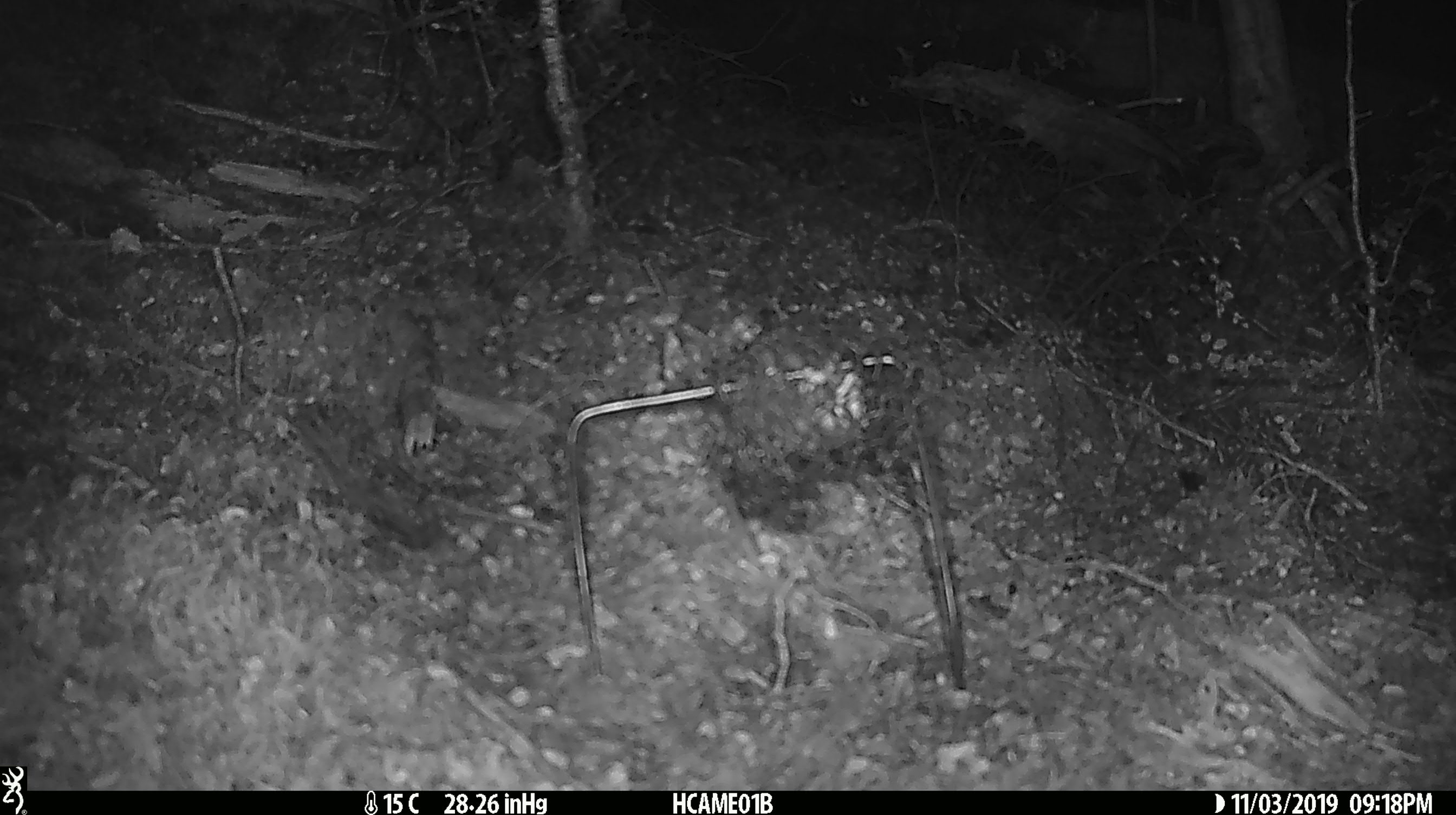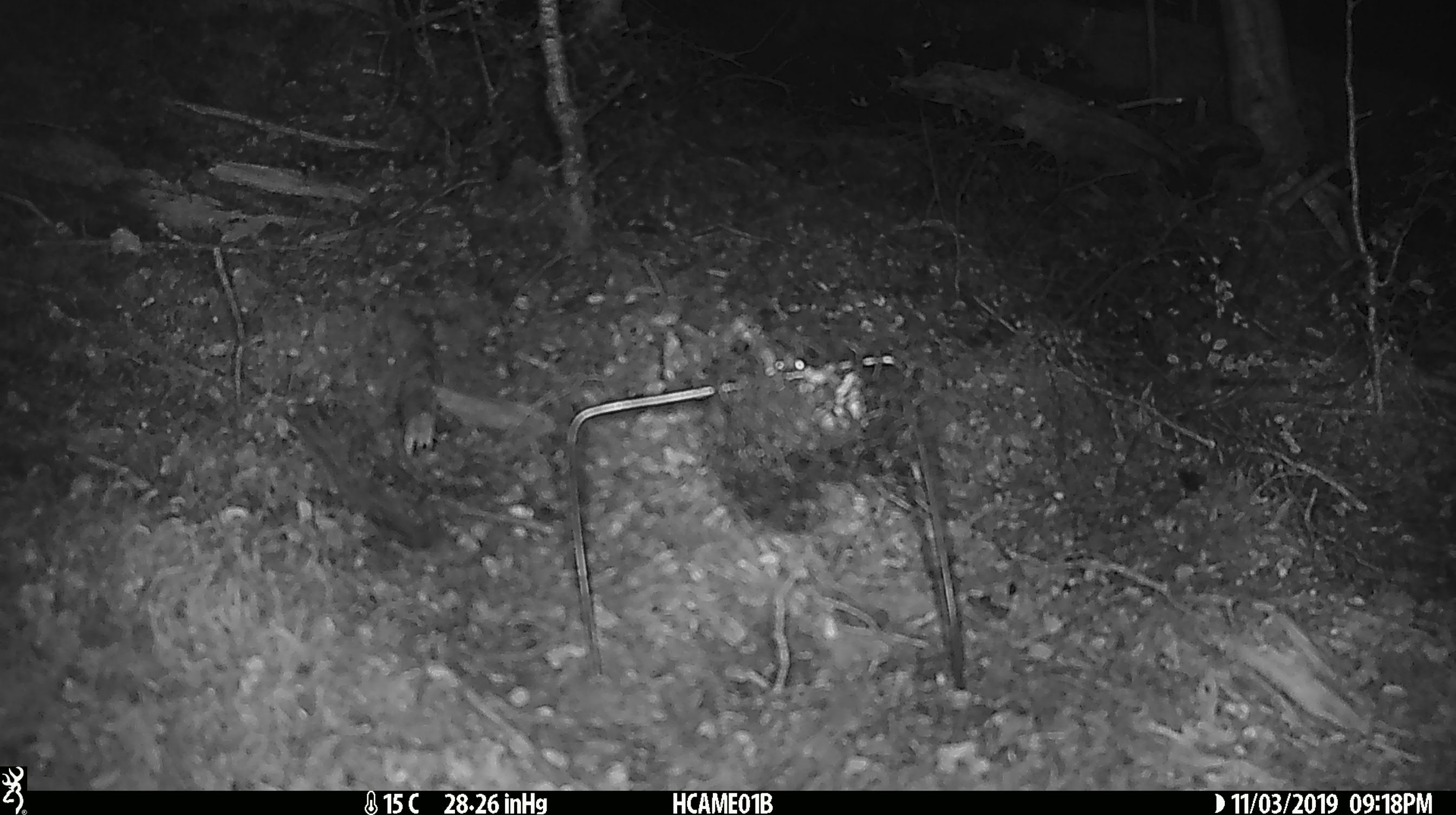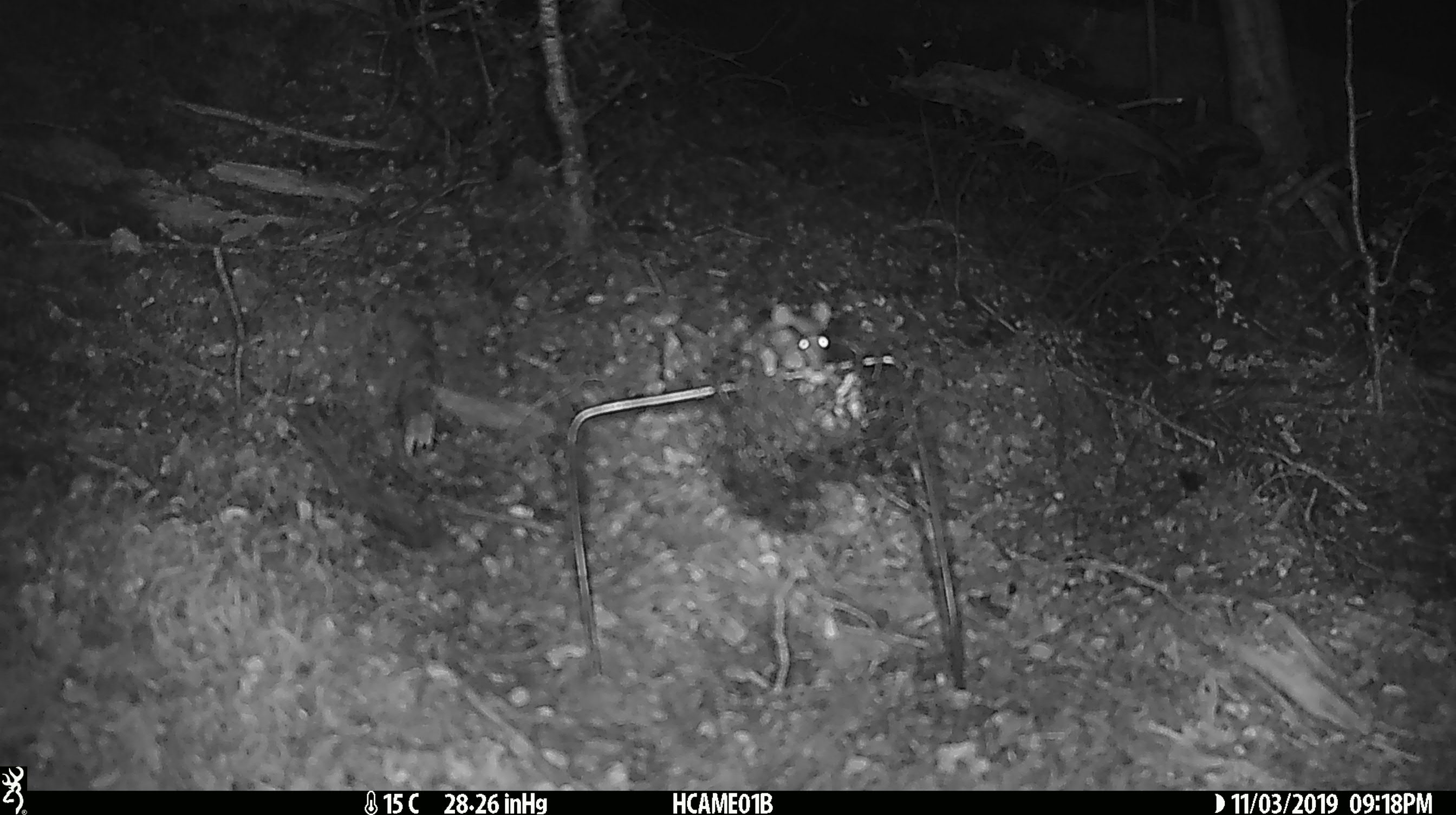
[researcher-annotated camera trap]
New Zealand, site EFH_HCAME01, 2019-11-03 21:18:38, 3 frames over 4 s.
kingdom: Animalia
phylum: Chordata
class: Mammalia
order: Rodentia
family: Muridae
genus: Mus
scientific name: Mus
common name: mouse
Mouse (Mus).